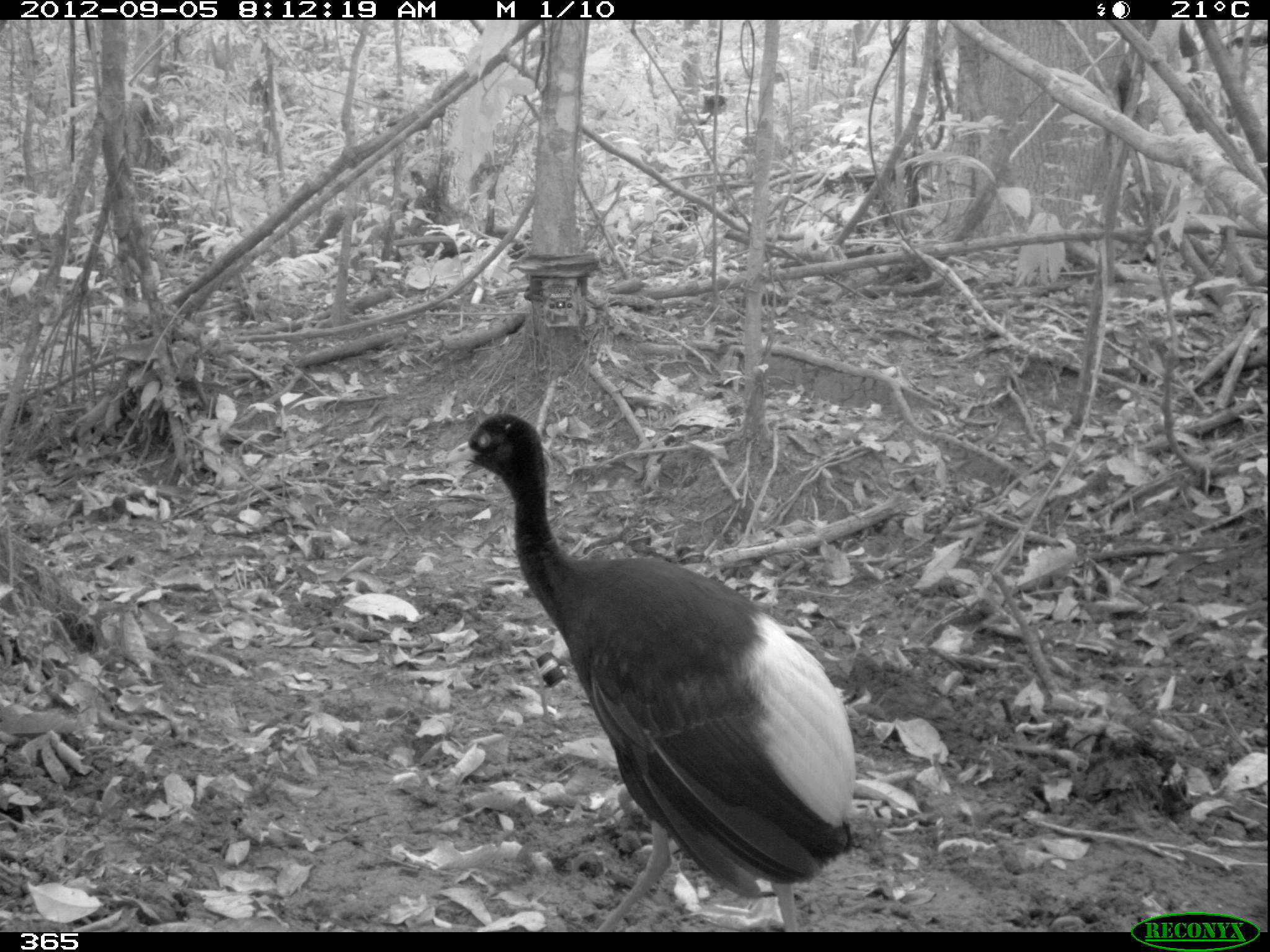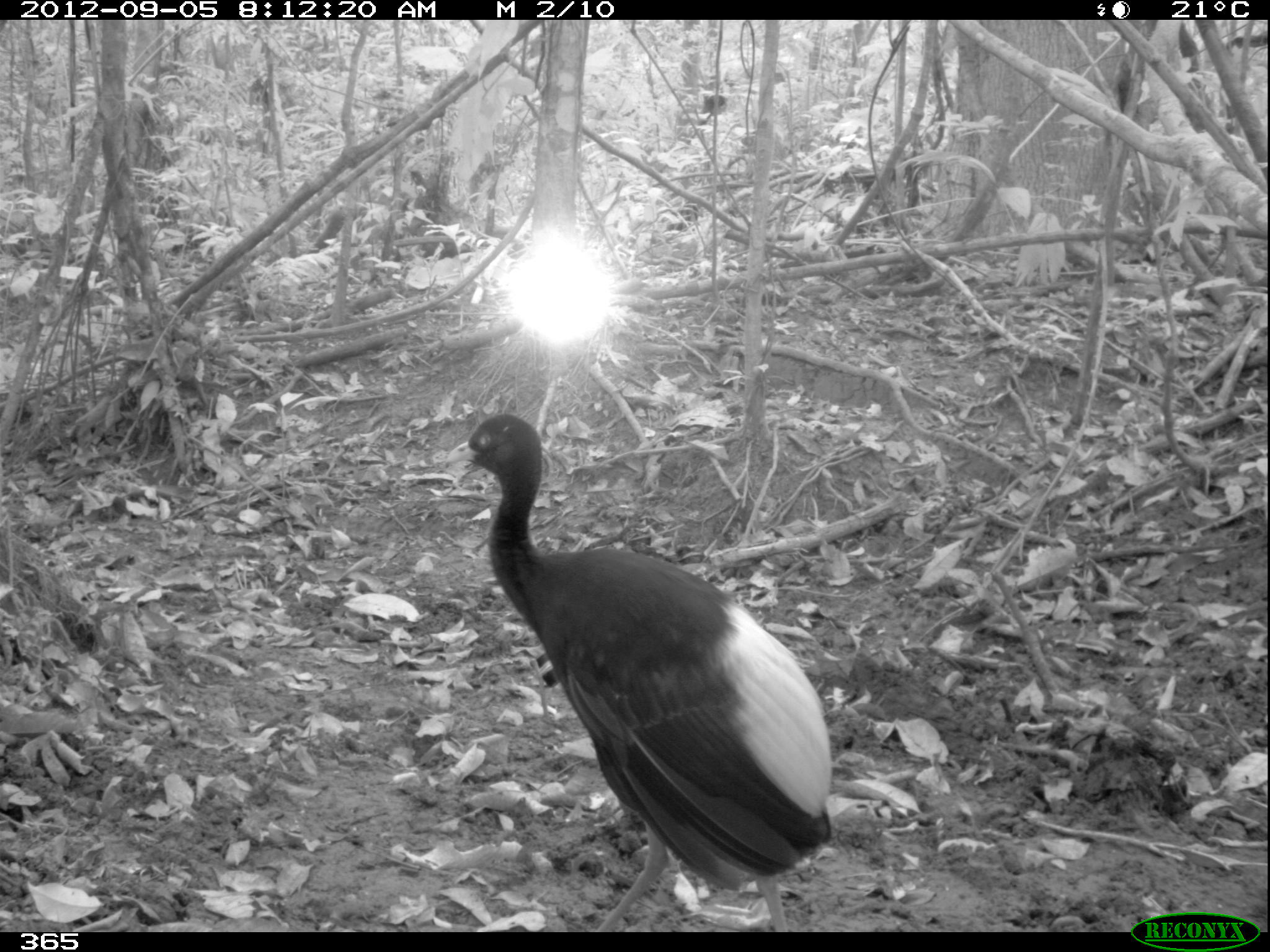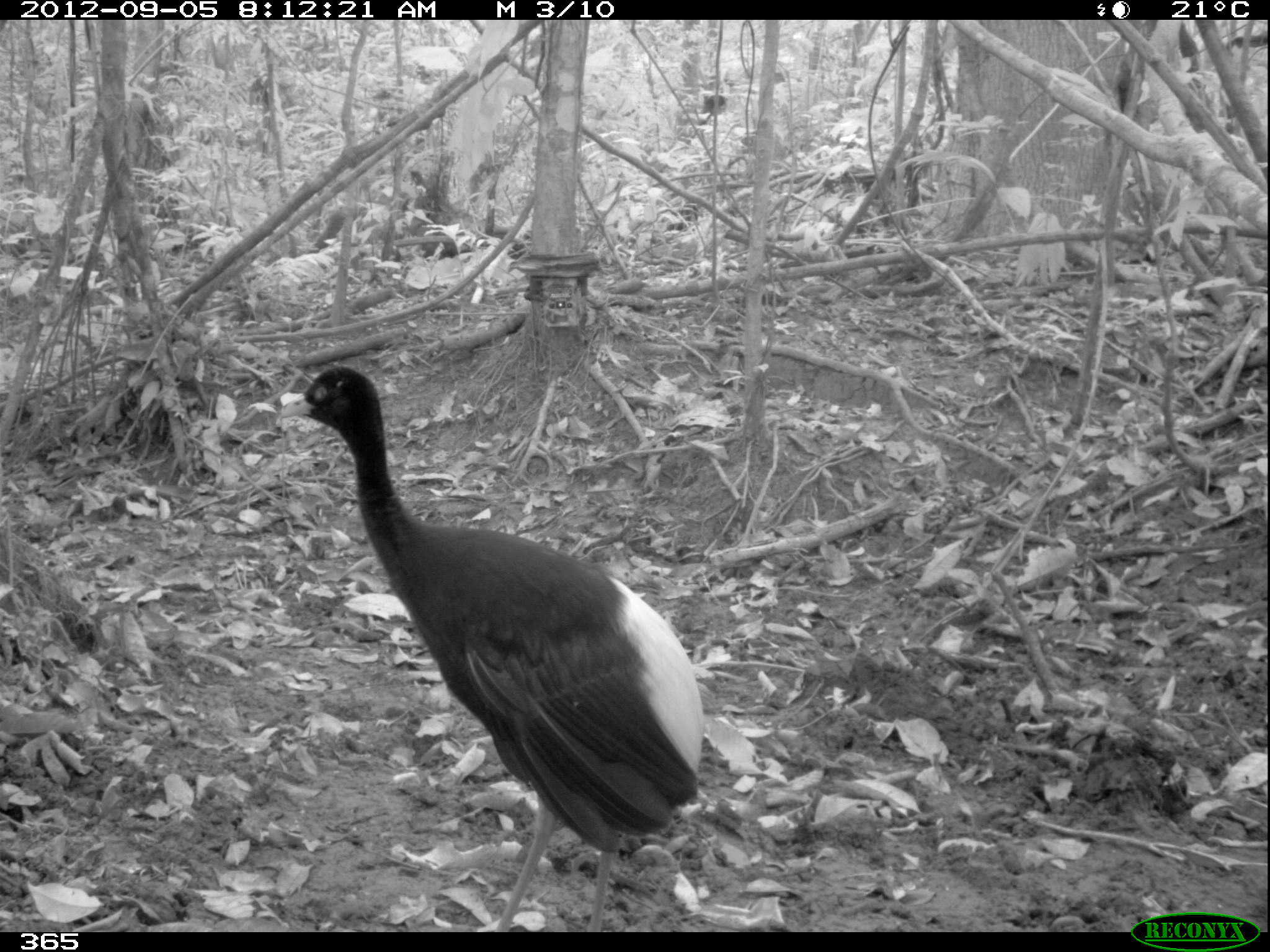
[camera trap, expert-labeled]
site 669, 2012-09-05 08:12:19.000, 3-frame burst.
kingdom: Animalia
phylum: Chordata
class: Aves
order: Gruiformes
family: Psophiidae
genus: Psophia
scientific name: Psophia leucoptera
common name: pale-winged trumpeter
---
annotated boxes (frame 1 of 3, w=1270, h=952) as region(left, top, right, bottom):
psophia leucoptera: region(444, 412, 856, 932)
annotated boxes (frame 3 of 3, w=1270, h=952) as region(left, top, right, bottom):
psophia leucoptera: region(279, 364, 703, 931)